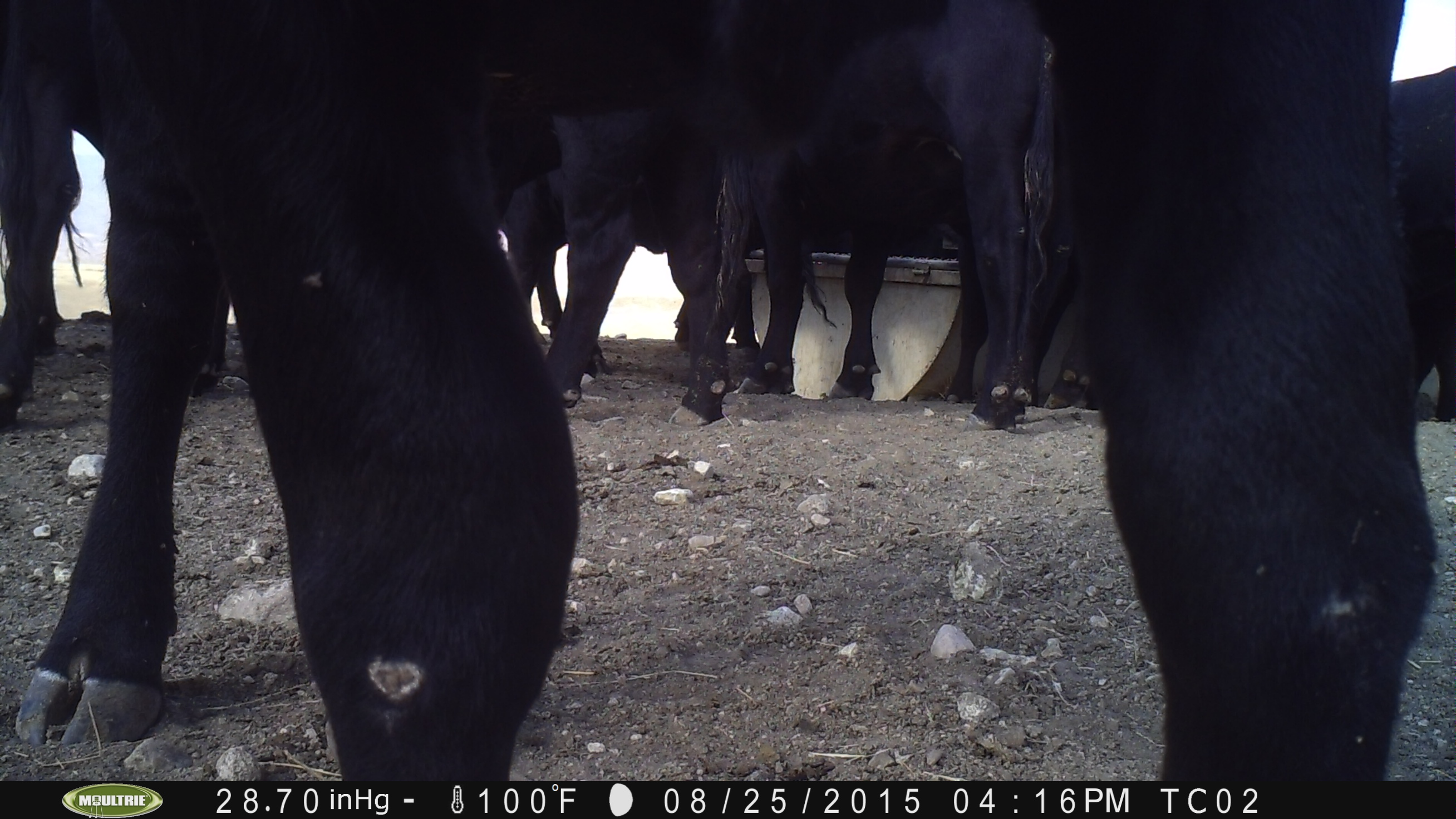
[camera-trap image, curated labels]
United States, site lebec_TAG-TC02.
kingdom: Animalia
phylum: Chordata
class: Mammalia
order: Artiodactyla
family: Bovidae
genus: Bos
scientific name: Bos taurus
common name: domestic cow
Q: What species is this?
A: Bos taurus (domestic cow).